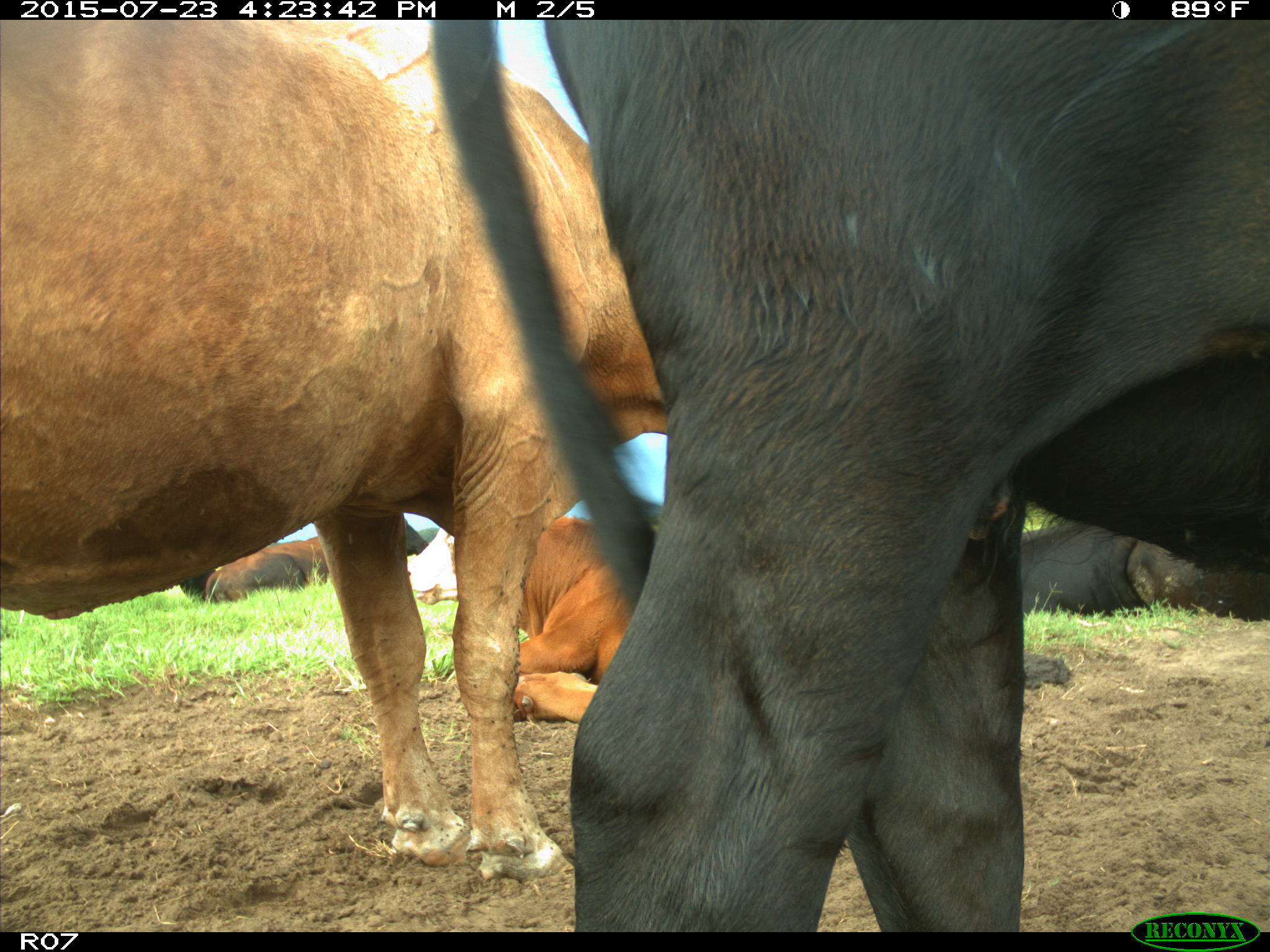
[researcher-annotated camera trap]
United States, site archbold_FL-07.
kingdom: Animalia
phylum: Chordata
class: Mammalia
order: Artiodactyla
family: Bovidae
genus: Bos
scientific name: Bos taurus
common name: domestic cow